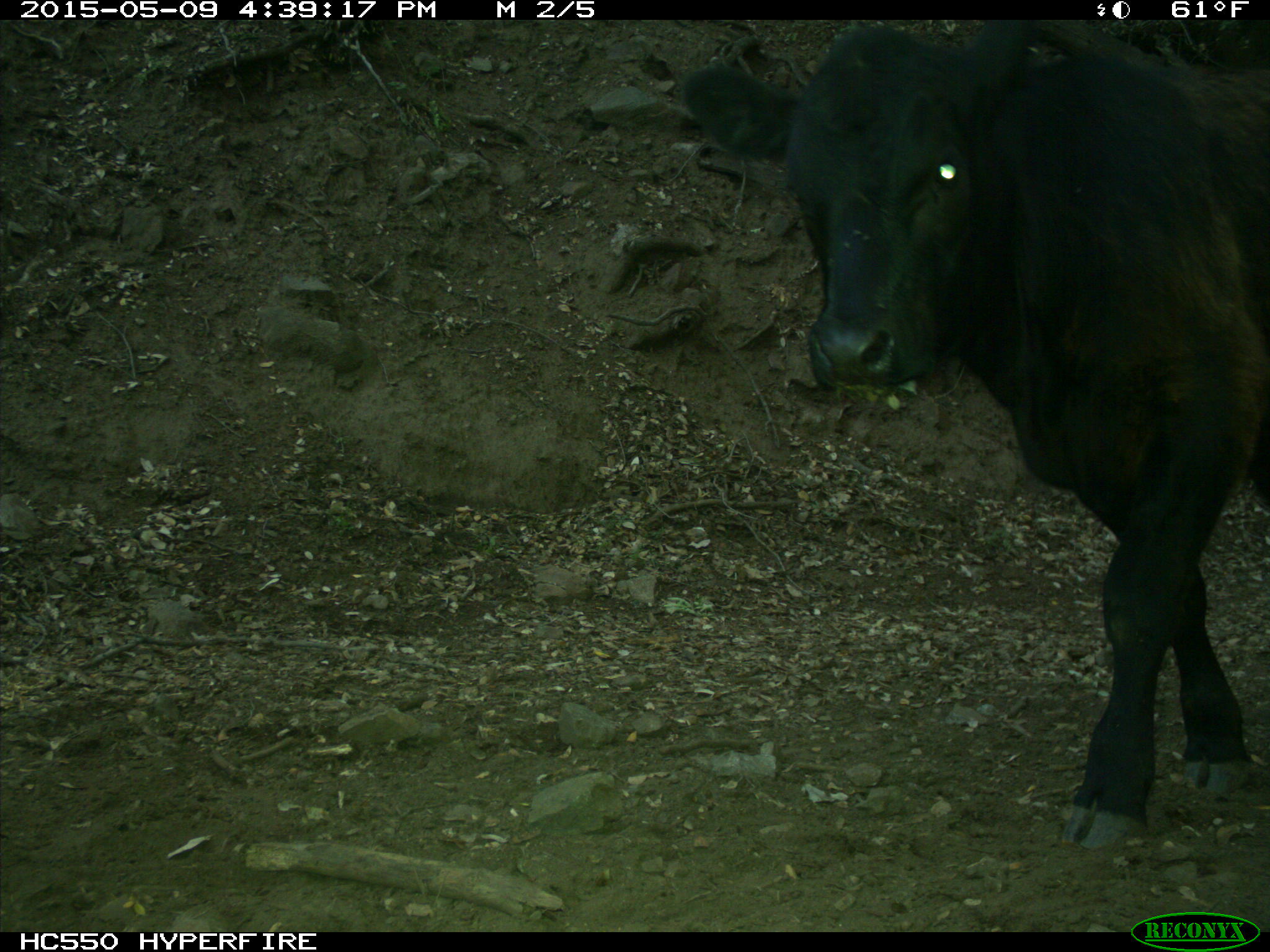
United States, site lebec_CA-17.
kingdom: Animalia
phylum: Chordata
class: Mammalia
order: Artiodactyla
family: Bovidae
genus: Bos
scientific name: Bos taurus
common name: domestic cow